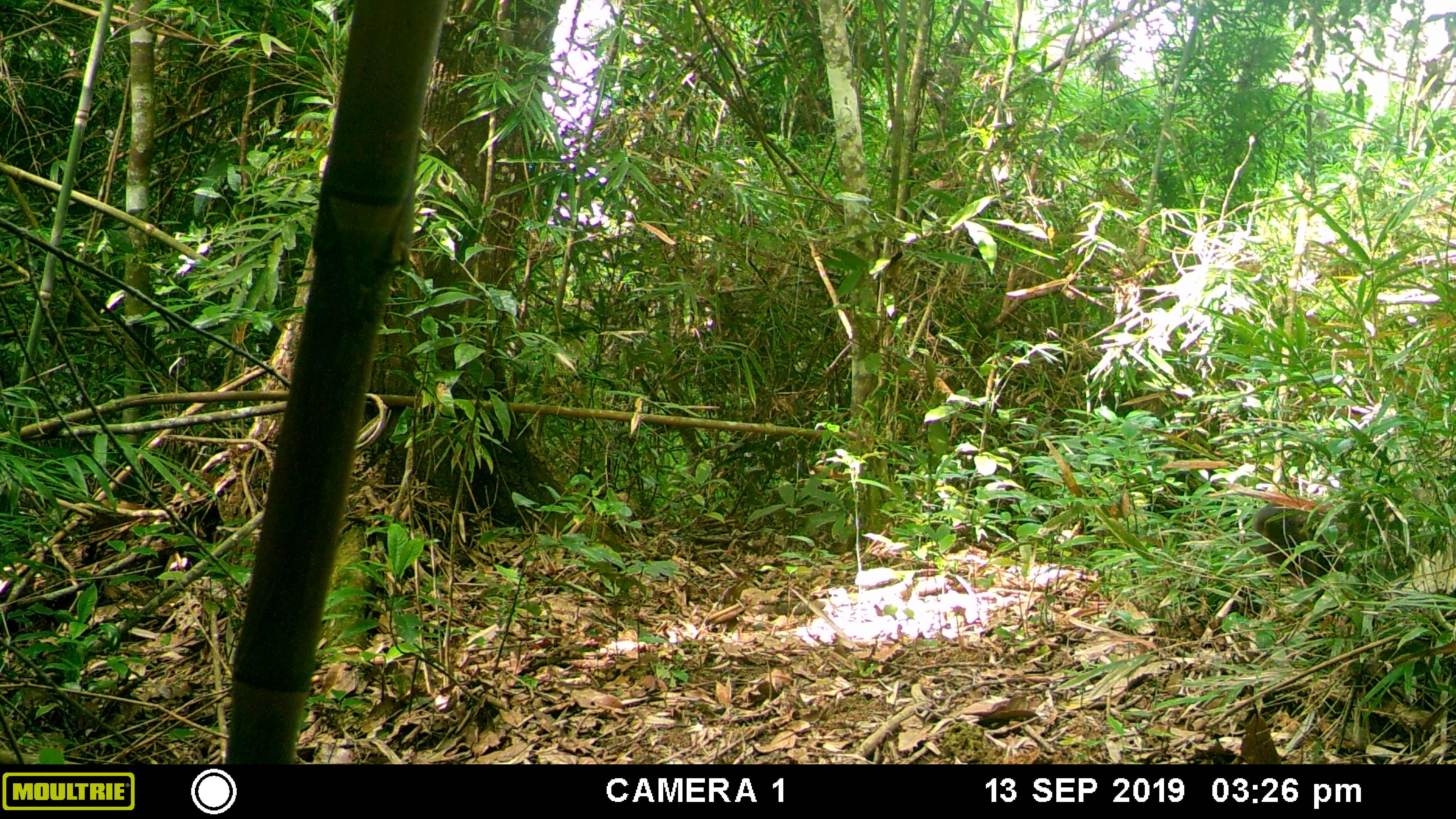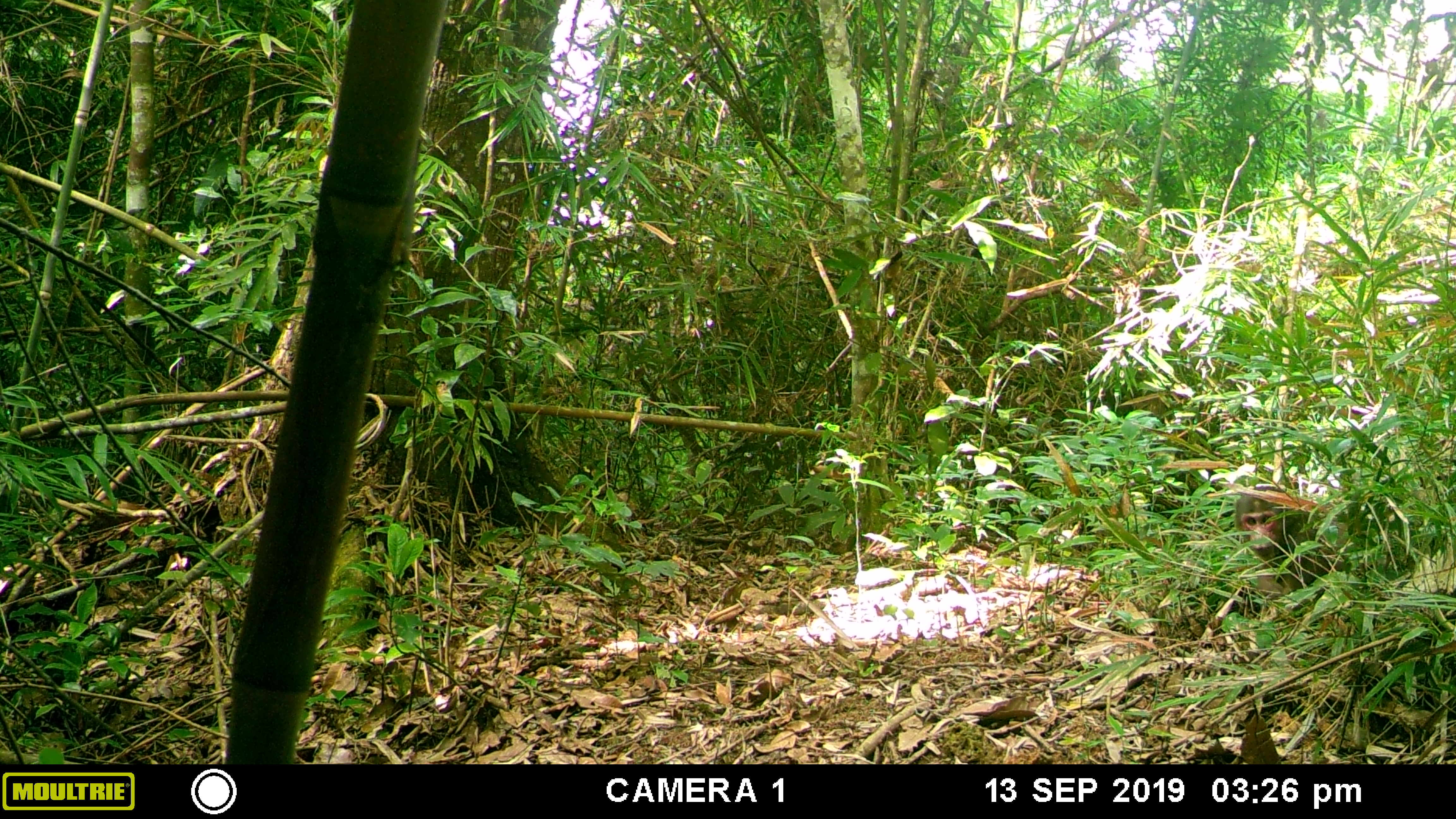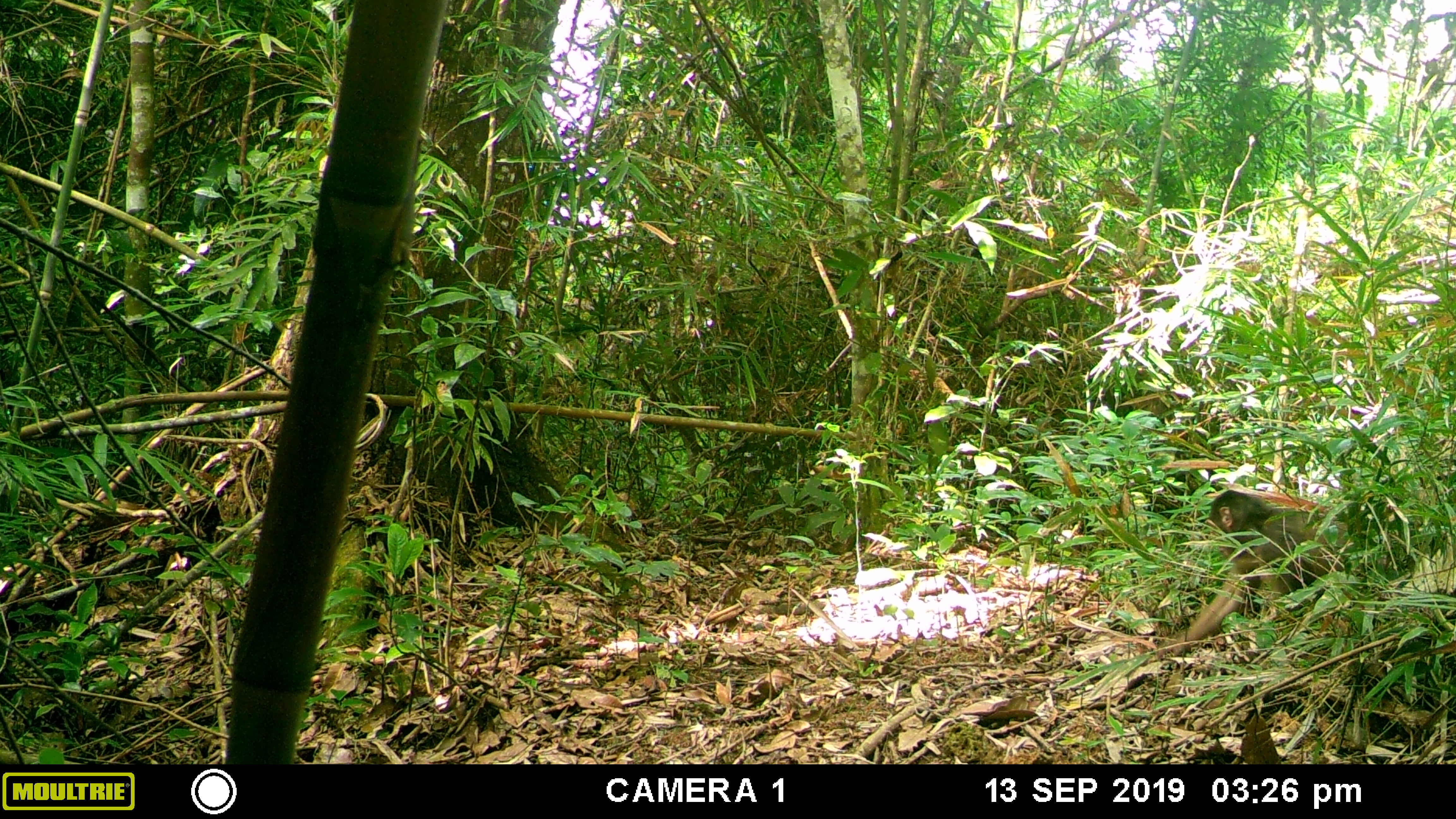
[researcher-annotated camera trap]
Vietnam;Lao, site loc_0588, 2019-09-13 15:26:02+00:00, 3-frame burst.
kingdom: Animalia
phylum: Chordata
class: Mammalia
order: Primates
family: Cercopithecidae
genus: Macaca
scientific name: Macaca arctoides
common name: stump-tailed macaque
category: stump tailed macaque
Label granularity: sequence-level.